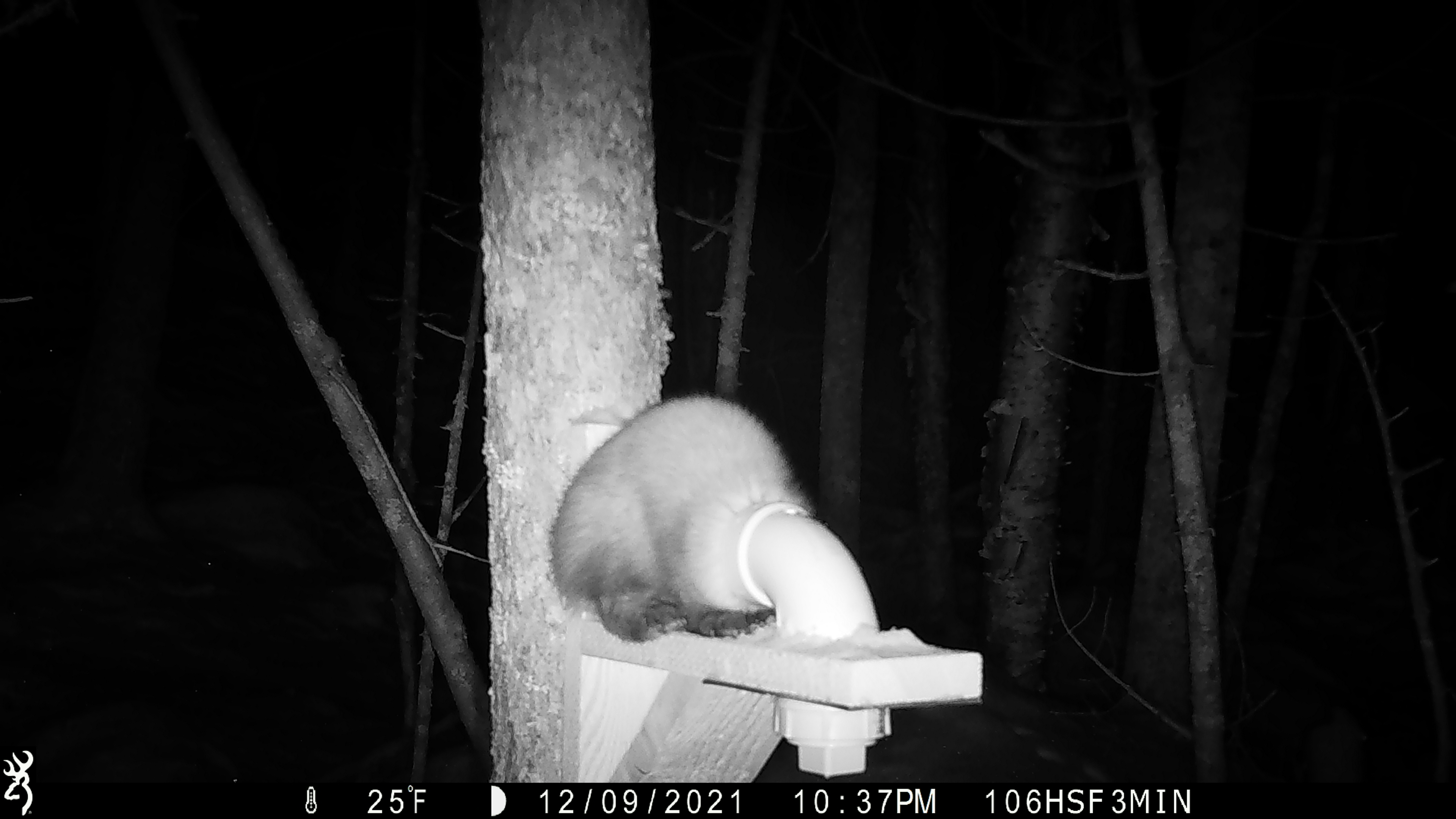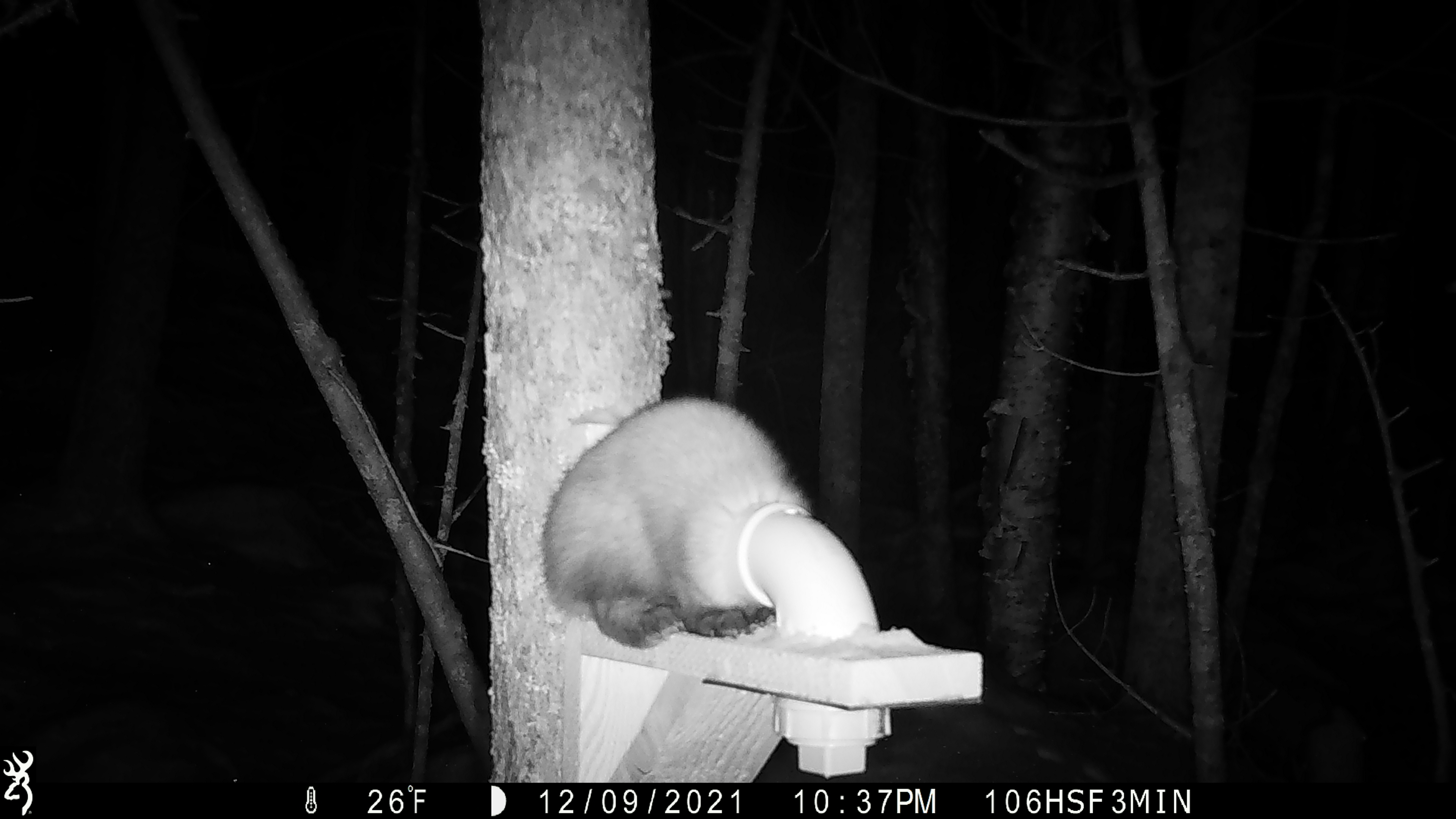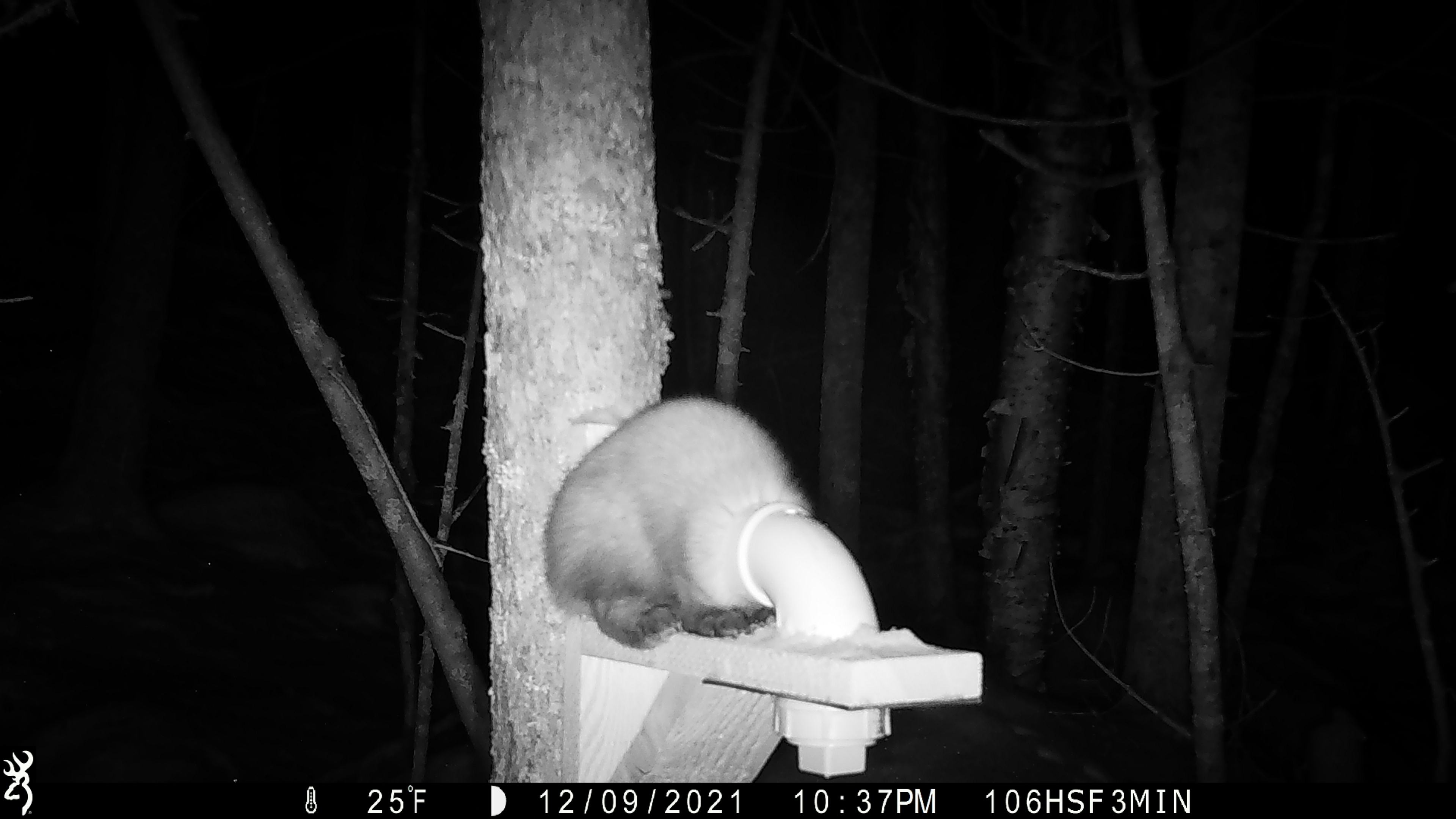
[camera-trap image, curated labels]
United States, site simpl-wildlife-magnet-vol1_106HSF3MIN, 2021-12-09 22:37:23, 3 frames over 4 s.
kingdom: Animalia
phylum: Chordata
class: Mammalia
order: Carnivora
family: Mustelidae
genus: Martes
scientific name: Martes americana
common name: american marten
American marten (Martes americana).